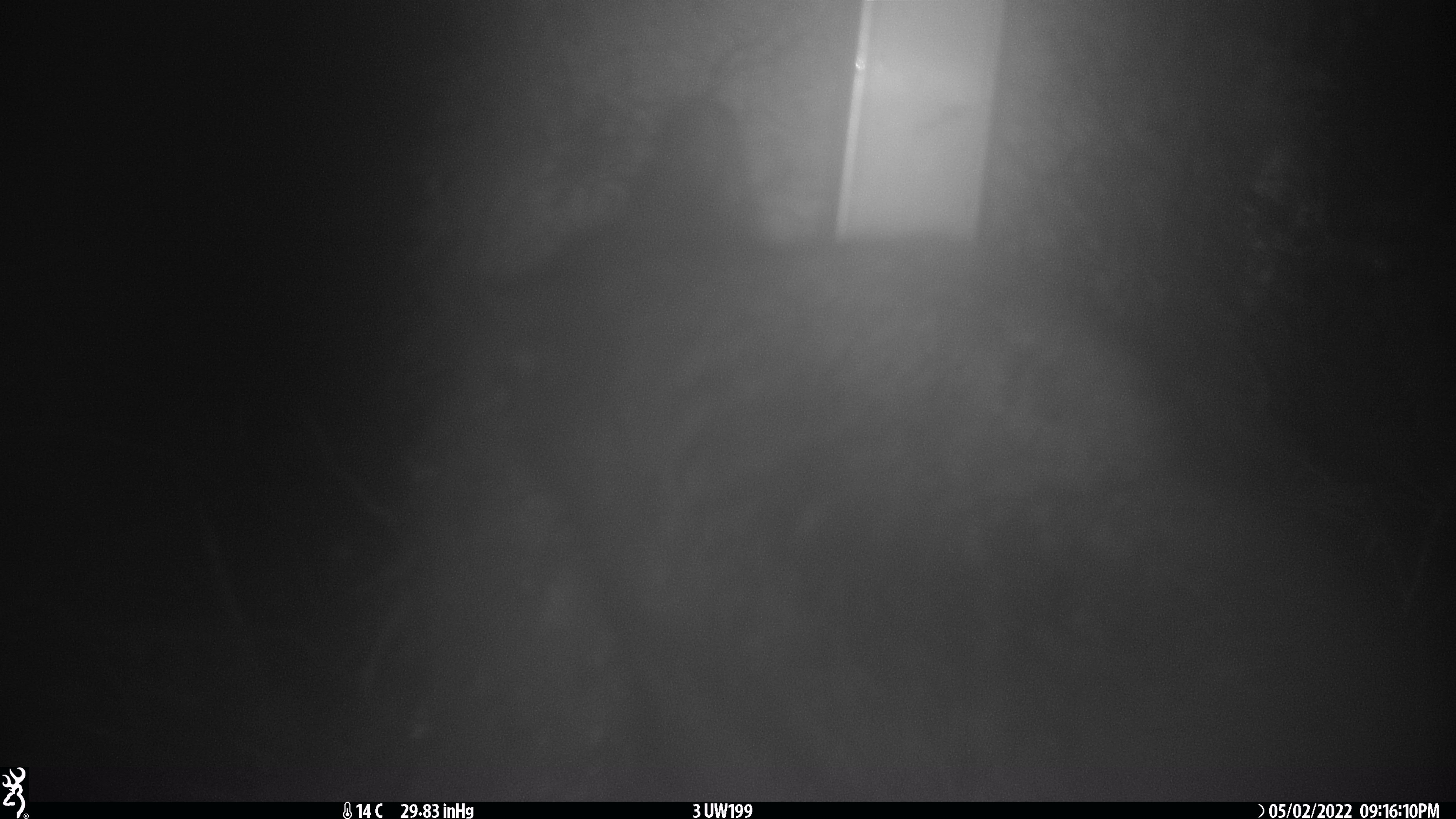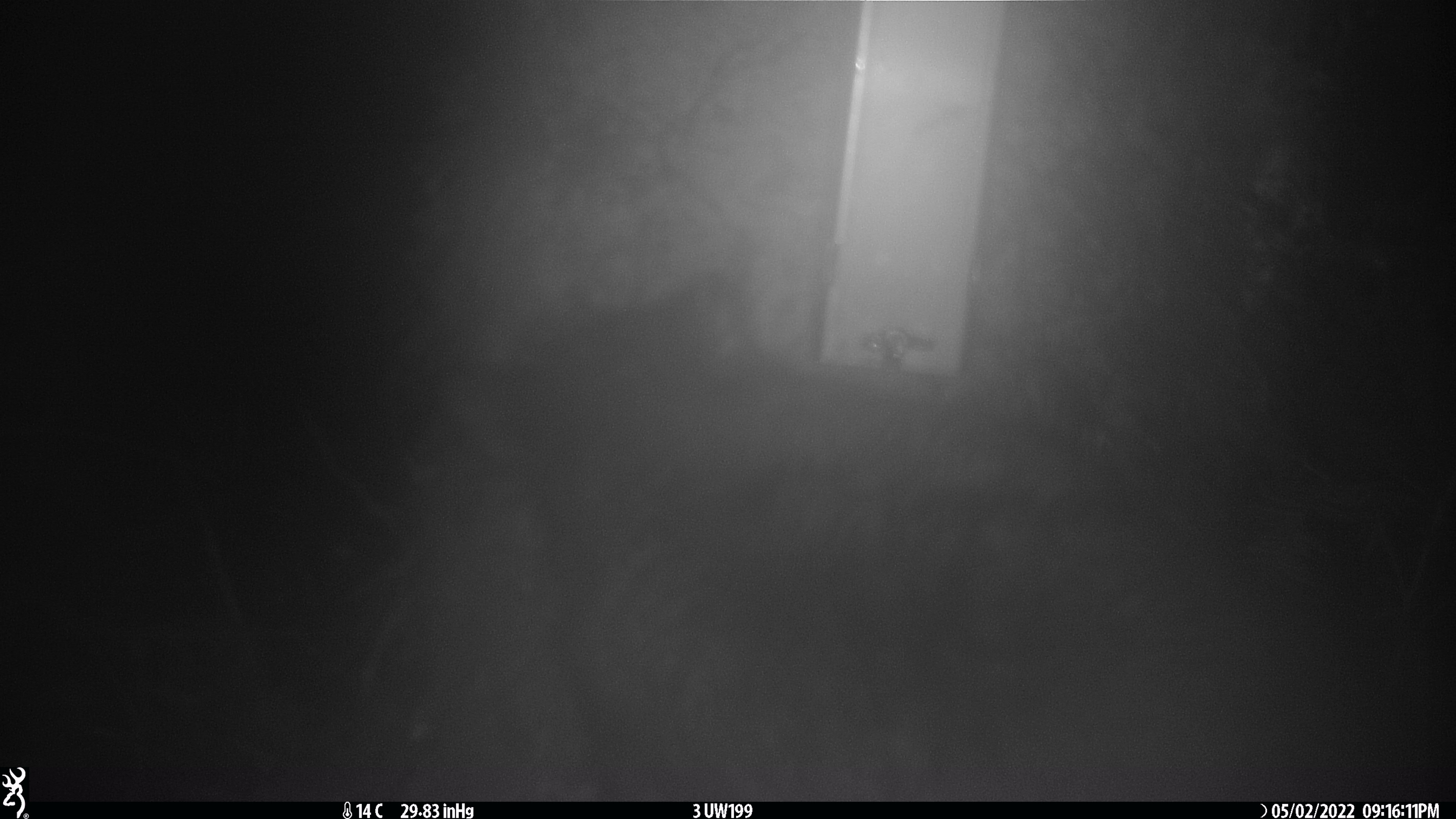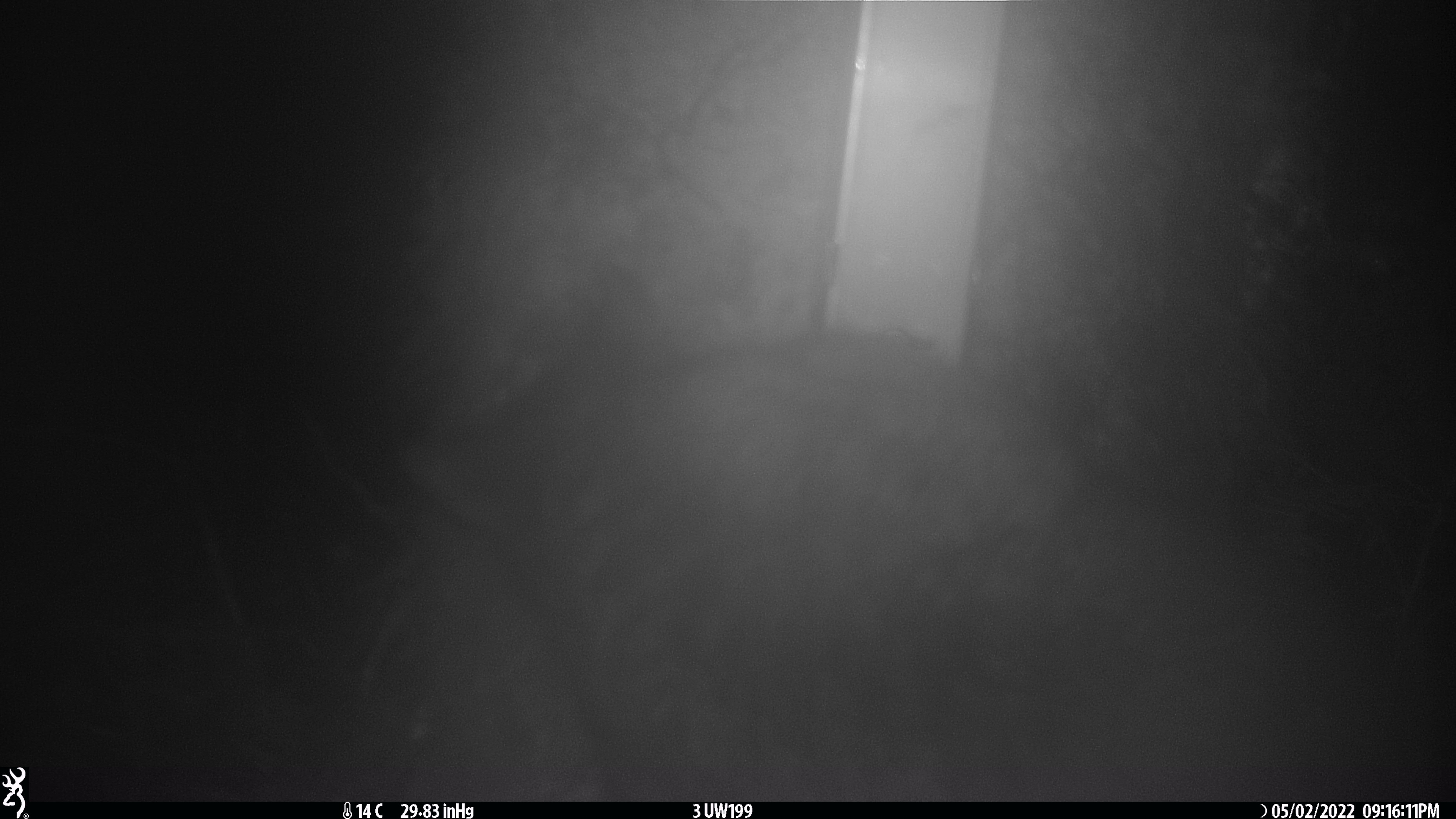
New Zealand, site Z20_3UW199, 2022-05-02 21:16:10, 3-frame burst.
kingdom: Animalia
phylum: Chordata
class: Mammalia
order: Diprotodontia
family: Phalangeridae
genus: Trichosurus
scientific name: Trichosurus vulpecula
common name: common brushtail possum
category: possum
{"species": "possum (common brushtail possum) (Trichosurus vulpecula)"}